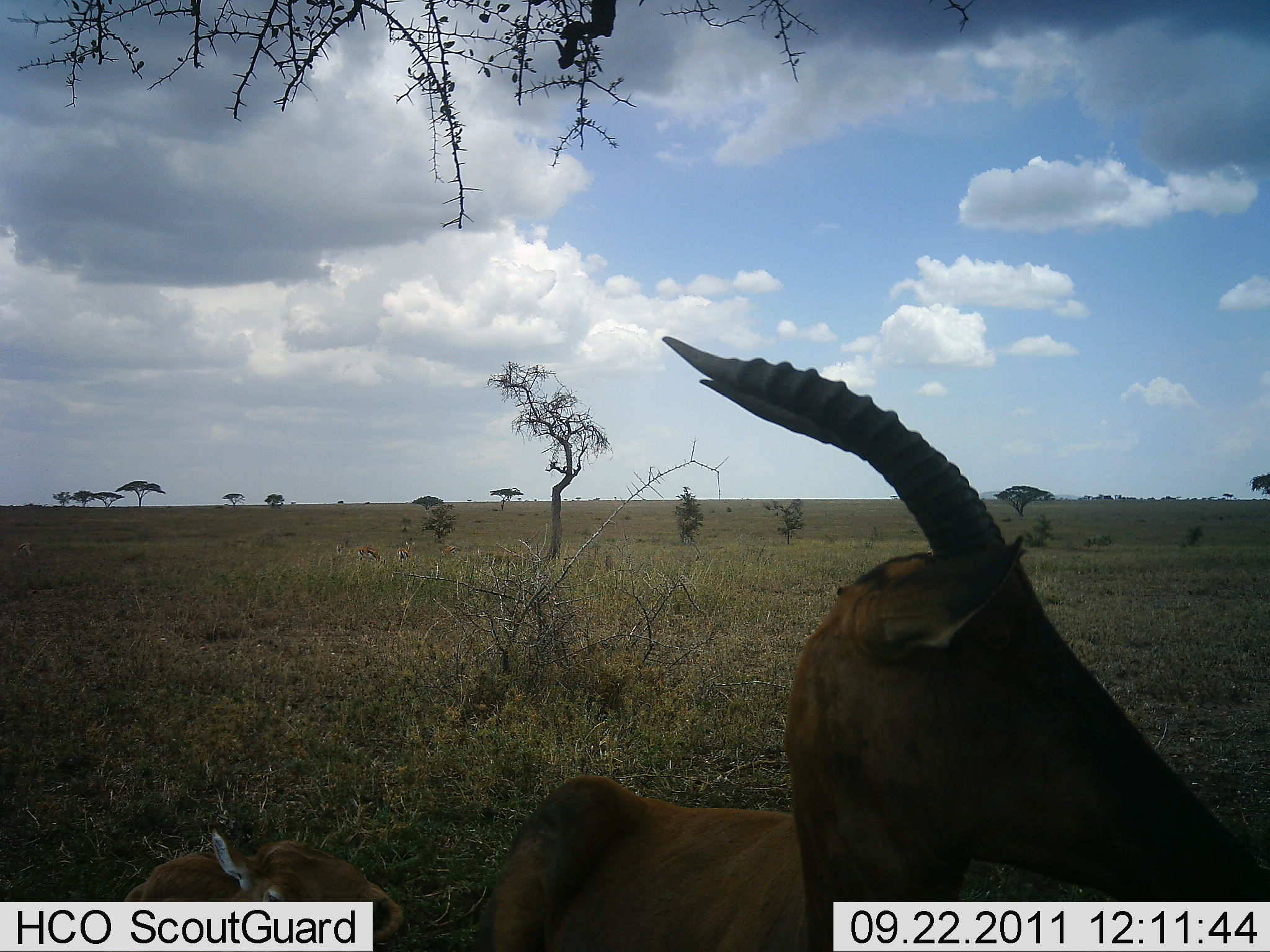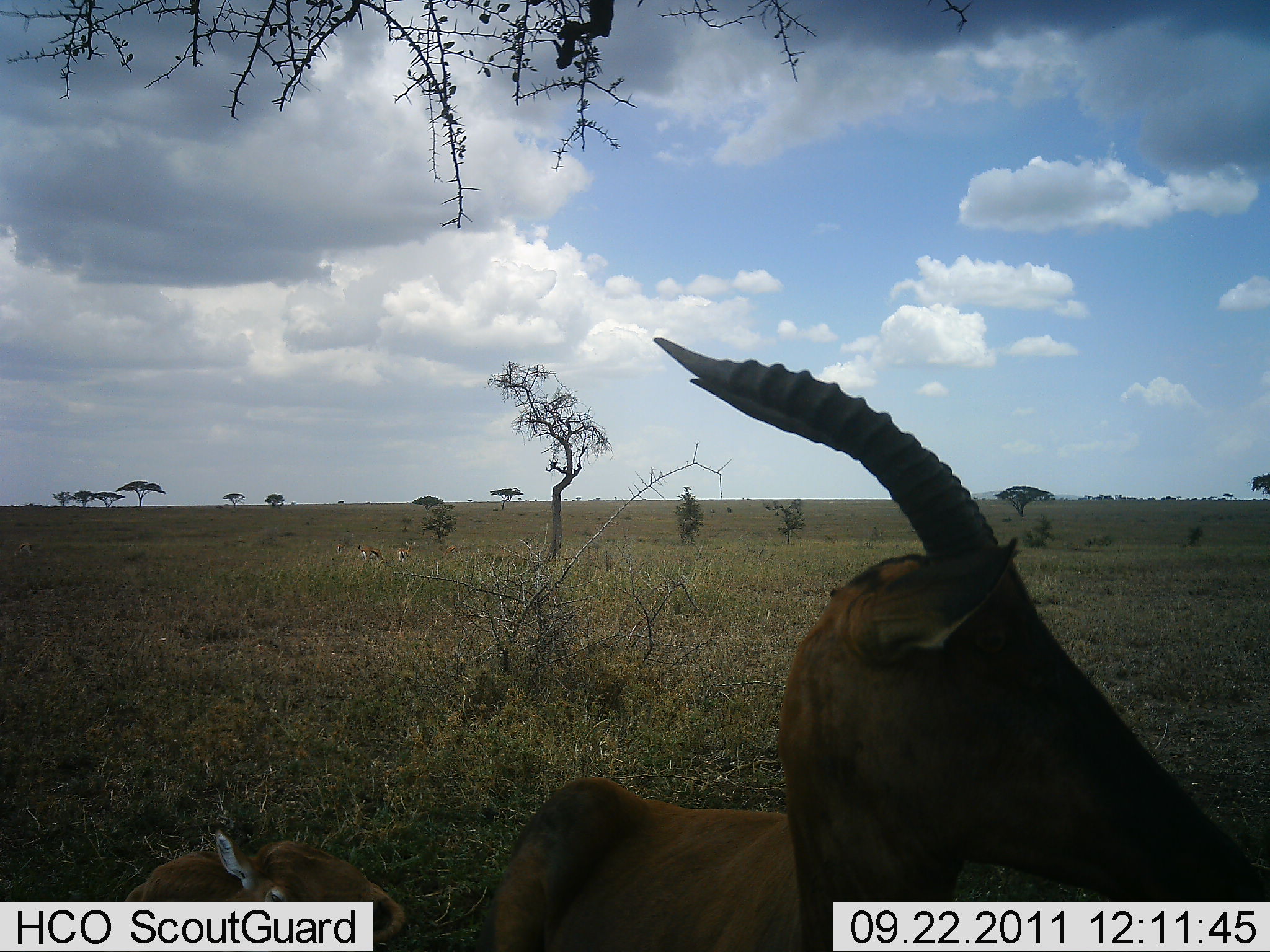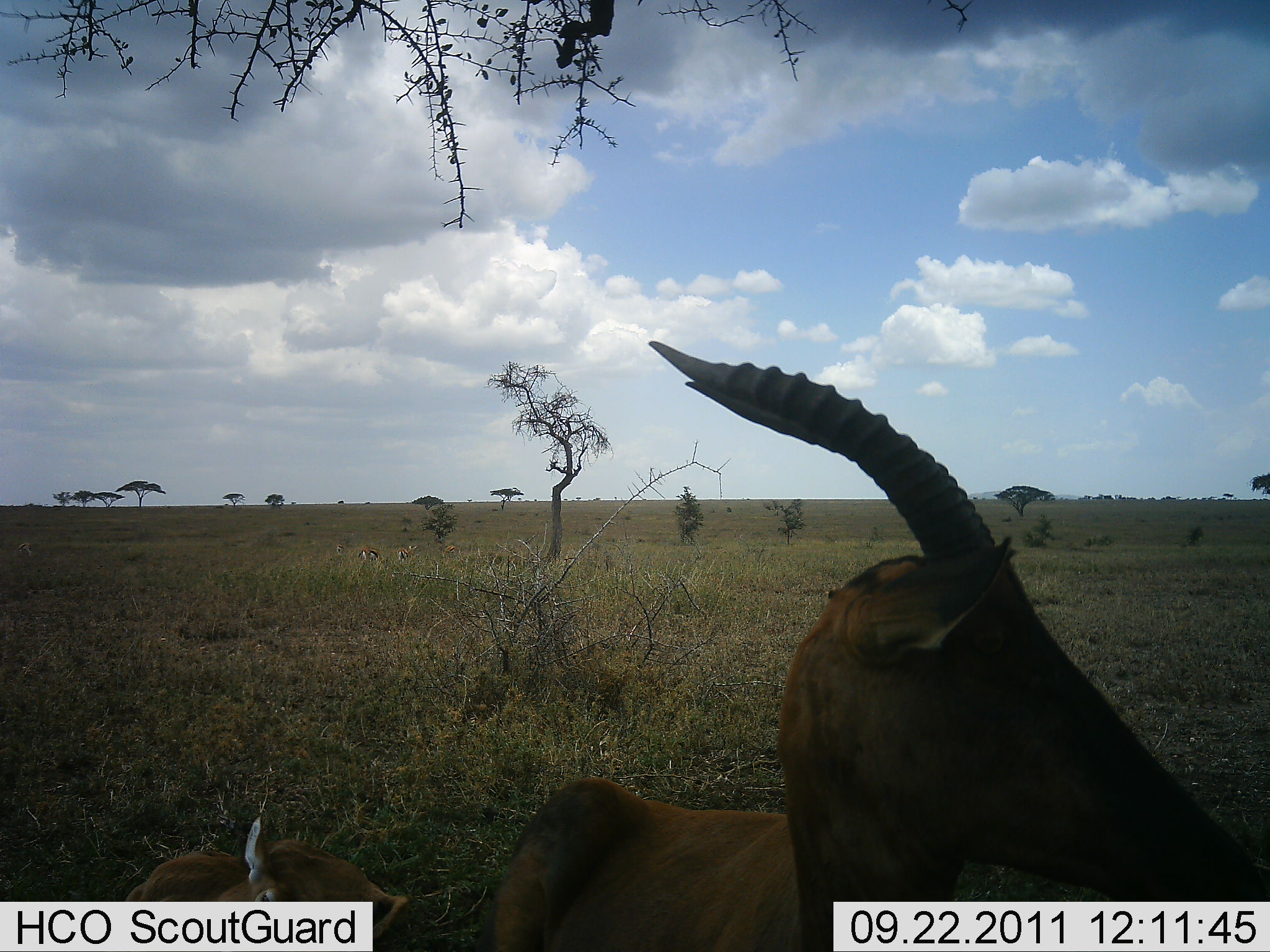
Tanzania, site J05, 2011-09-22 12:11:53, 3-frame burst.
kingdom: Animalia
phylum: Chordata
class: Mammalia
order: Artiodactyla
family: Bovidae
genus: Damaliscus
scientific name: Damaliscus lunatus jimela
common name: topi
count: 2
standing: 23%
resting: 77%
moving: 0%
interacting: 0%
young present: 46%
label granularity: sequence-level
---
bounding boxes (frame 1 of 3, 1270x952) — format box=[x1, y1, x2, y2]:
animal: box=[476, 329, 1267, 952]; box=[119, 825, 409, 951]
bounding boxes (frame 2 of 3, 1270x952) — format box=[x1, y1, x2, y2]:
animal: box=[472, 333, 1270, 952]; box=[121, 826, 414, 952]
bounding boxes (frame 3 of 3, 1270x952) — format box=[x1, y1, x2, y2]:
animal: box=[462, 339, 1270, 952]; box=[120, 813, 414, 952]